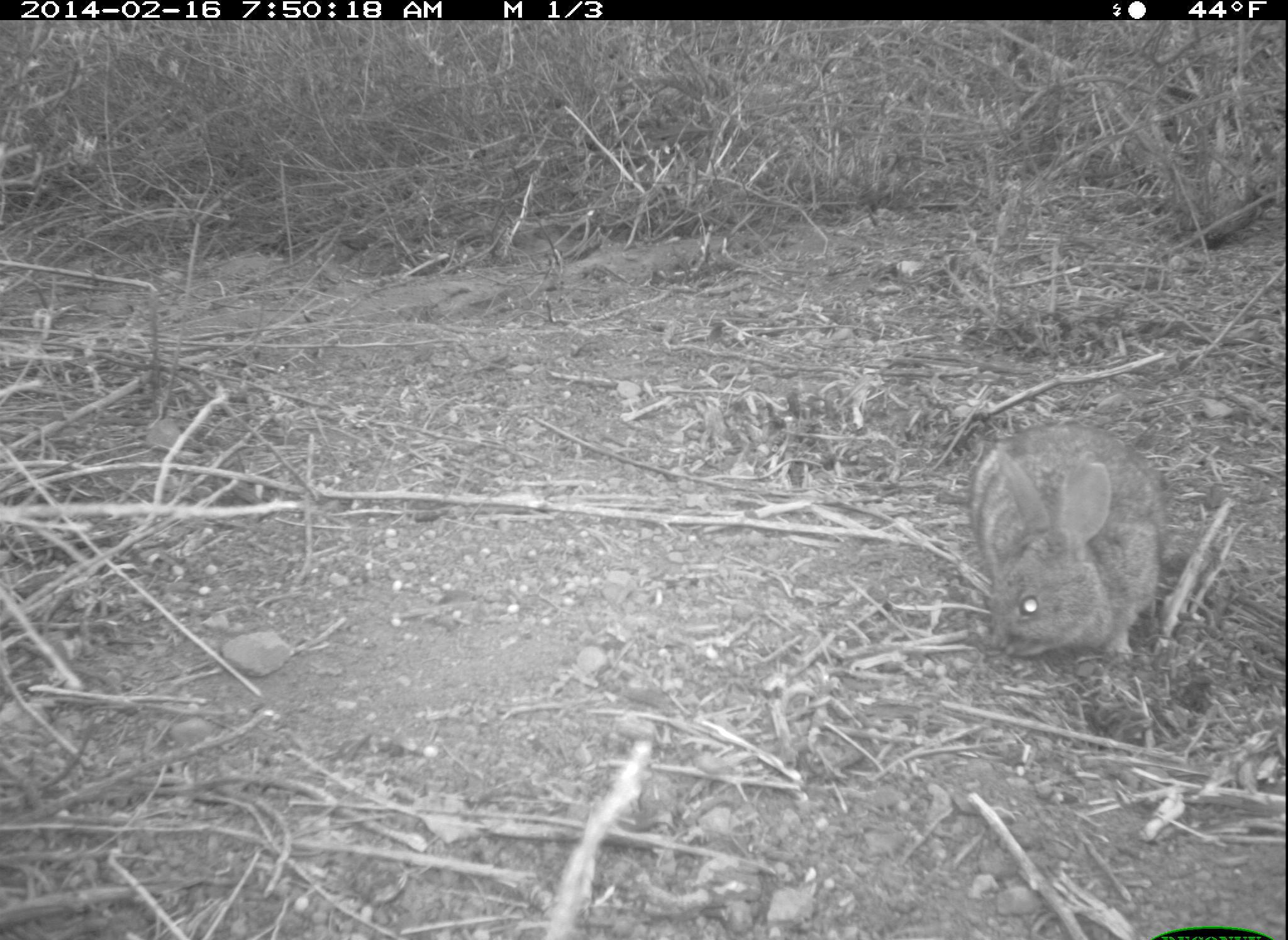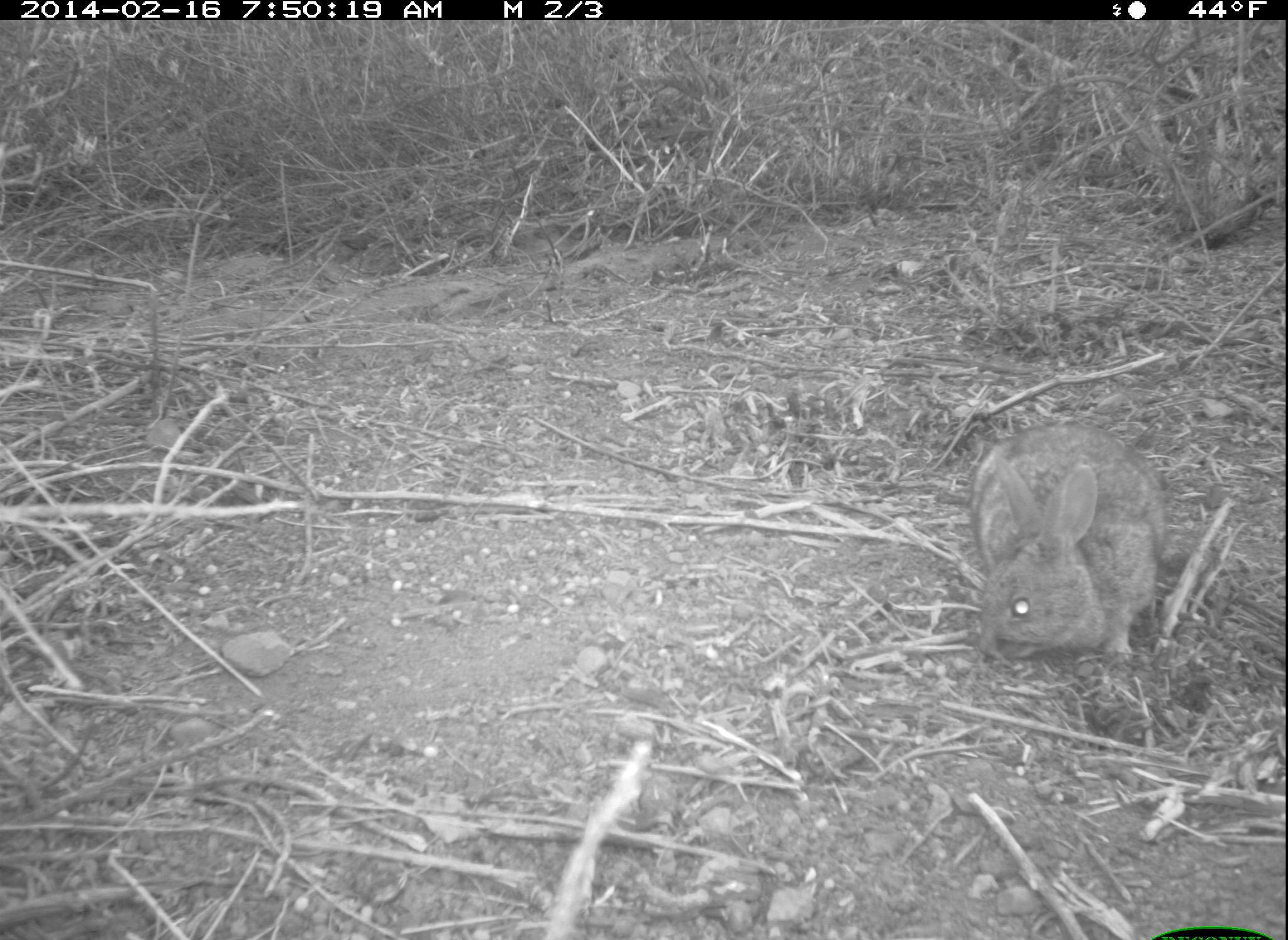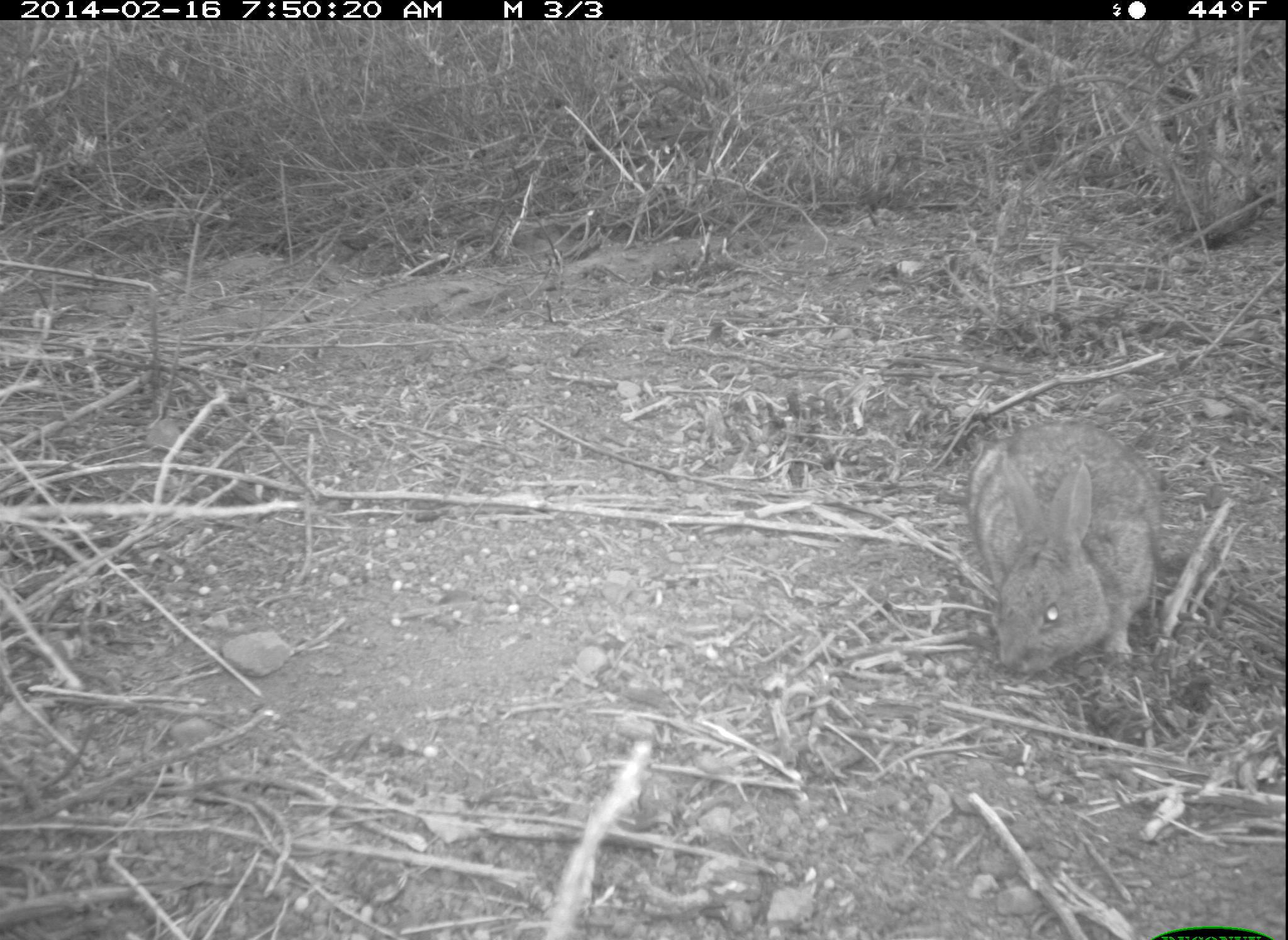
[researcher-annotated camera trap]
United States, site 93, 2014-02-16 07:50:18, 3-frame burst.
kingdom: Animalia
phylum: Chordata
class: Mammalia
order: Lagomorpha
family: Leporidae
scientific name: Leporidae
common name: rabbits and hares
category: rabbit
Rabbit (rabbits and hares) (Leporidae).